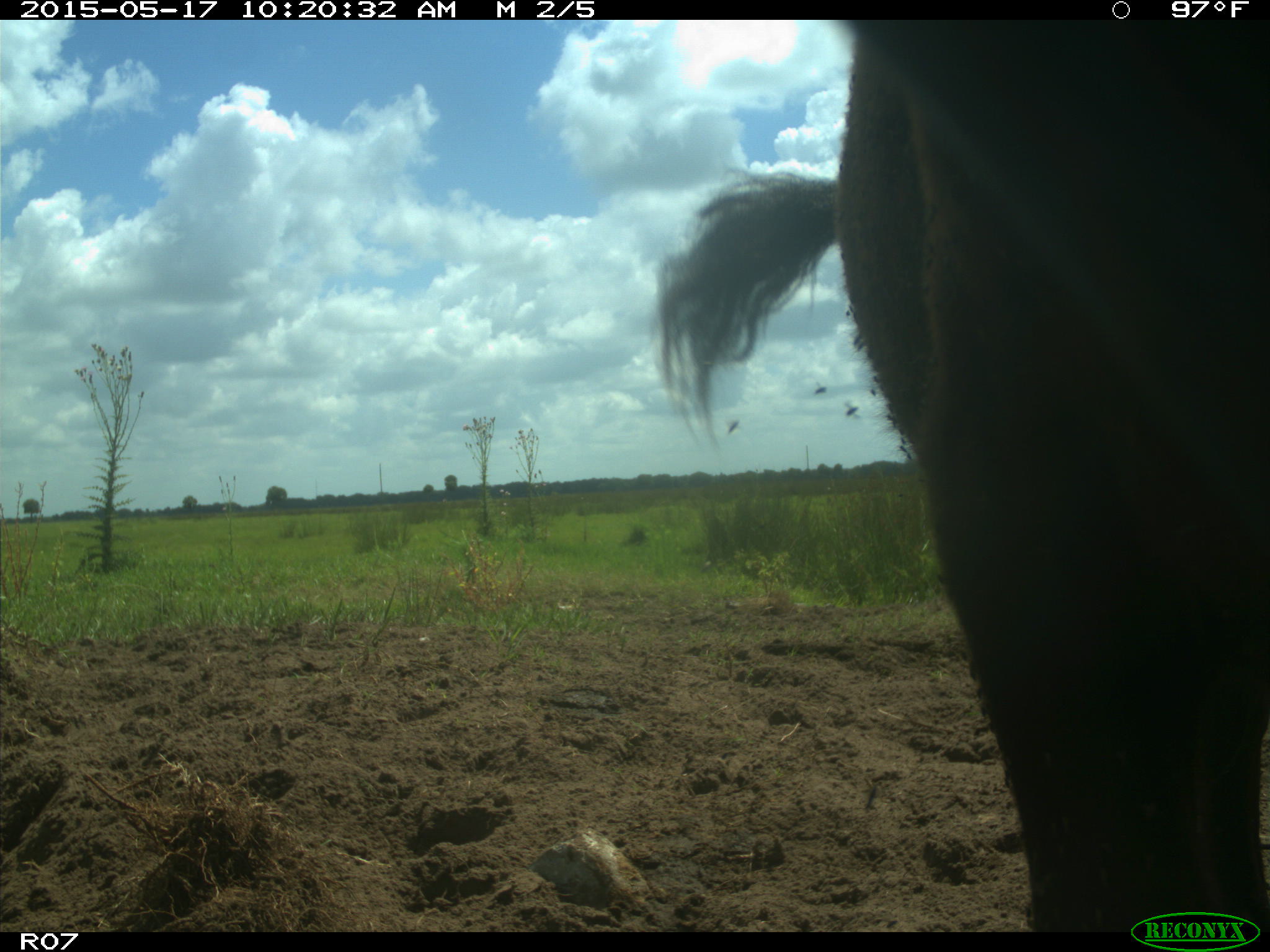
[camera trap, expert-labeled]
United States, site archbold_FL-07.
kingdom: Animalia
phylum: Chordata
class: Mammalia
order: Artiodactyla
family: Bovidae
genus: Bos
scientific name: Bos taurus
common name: domestic cow